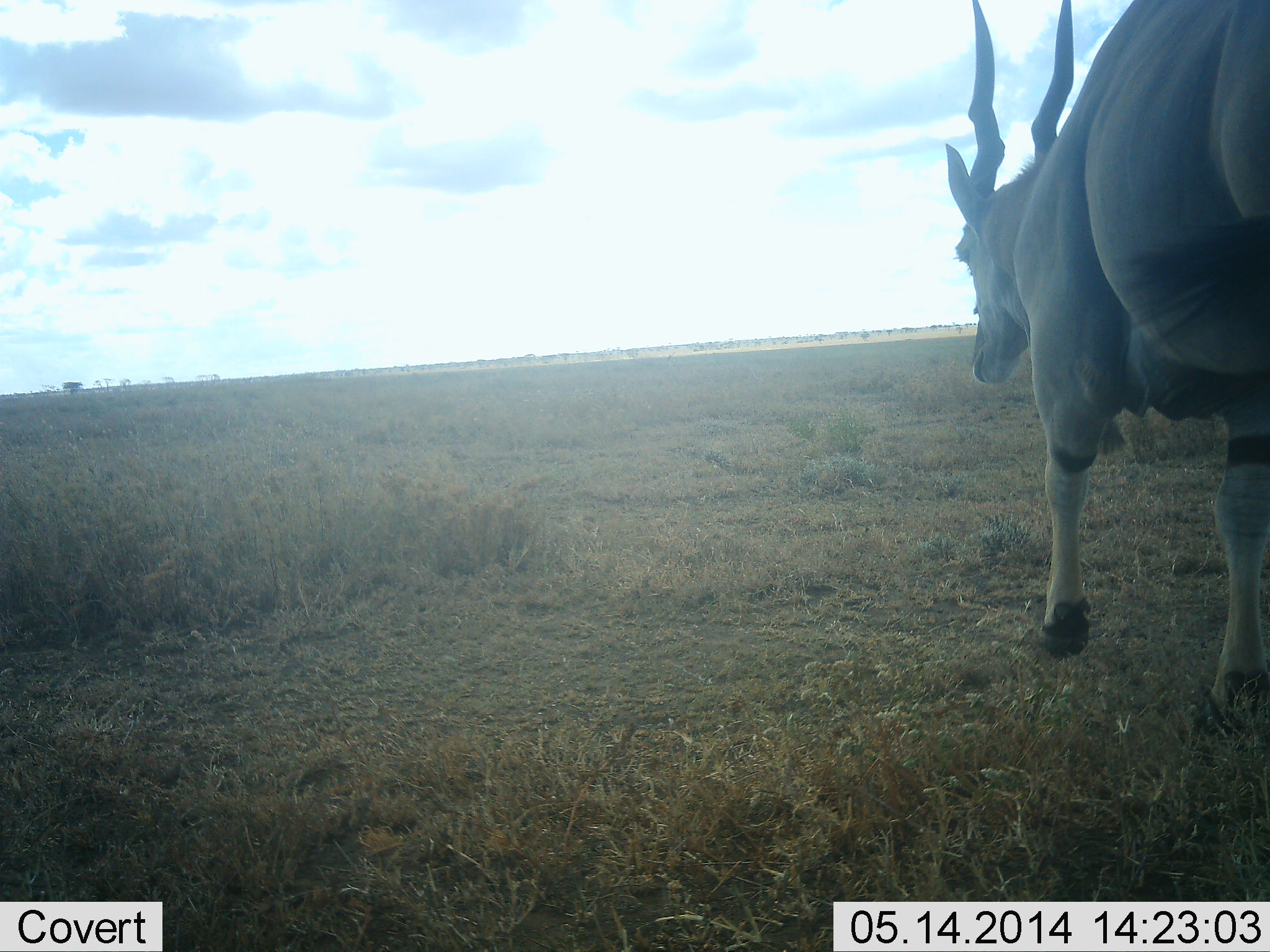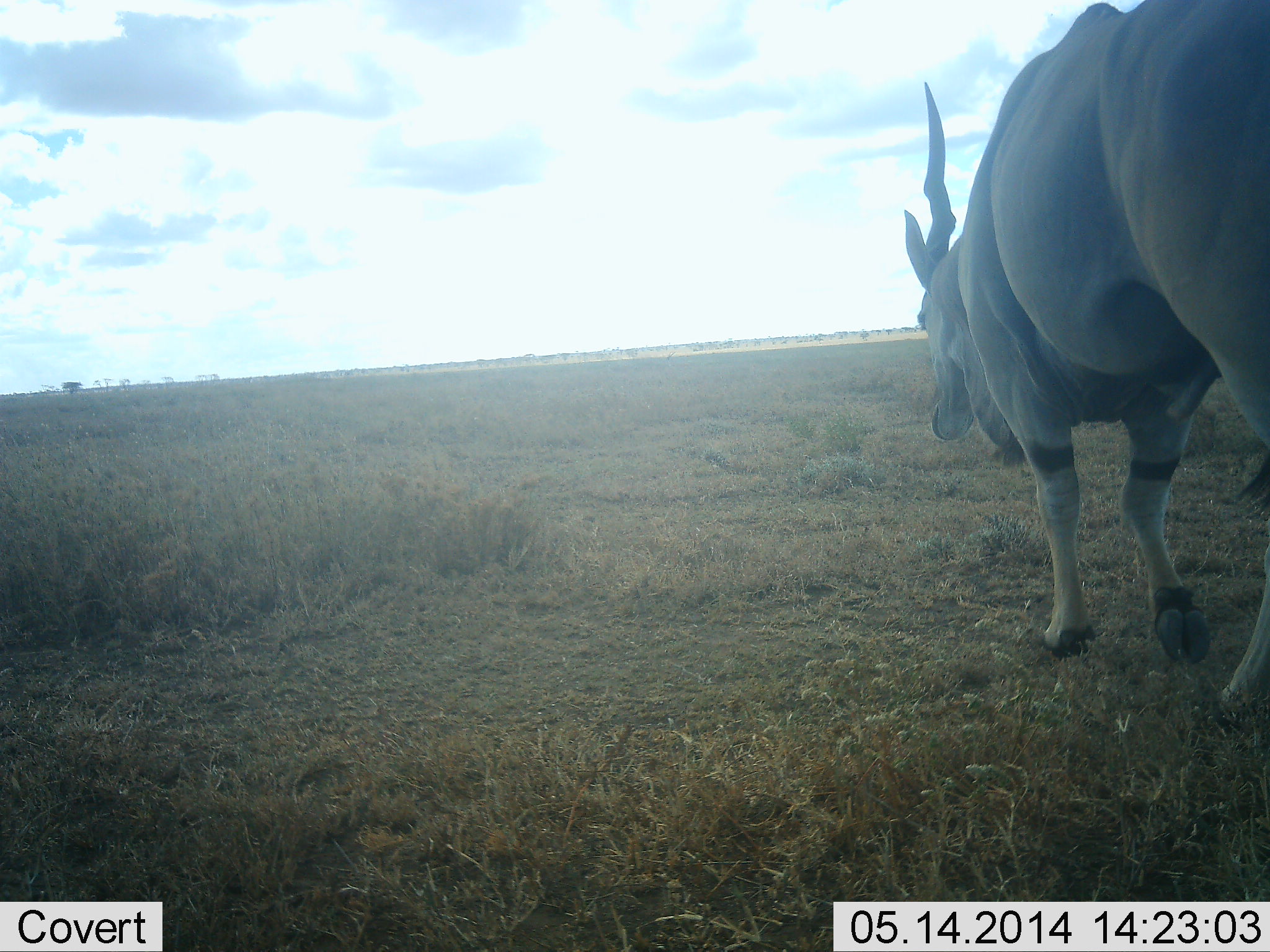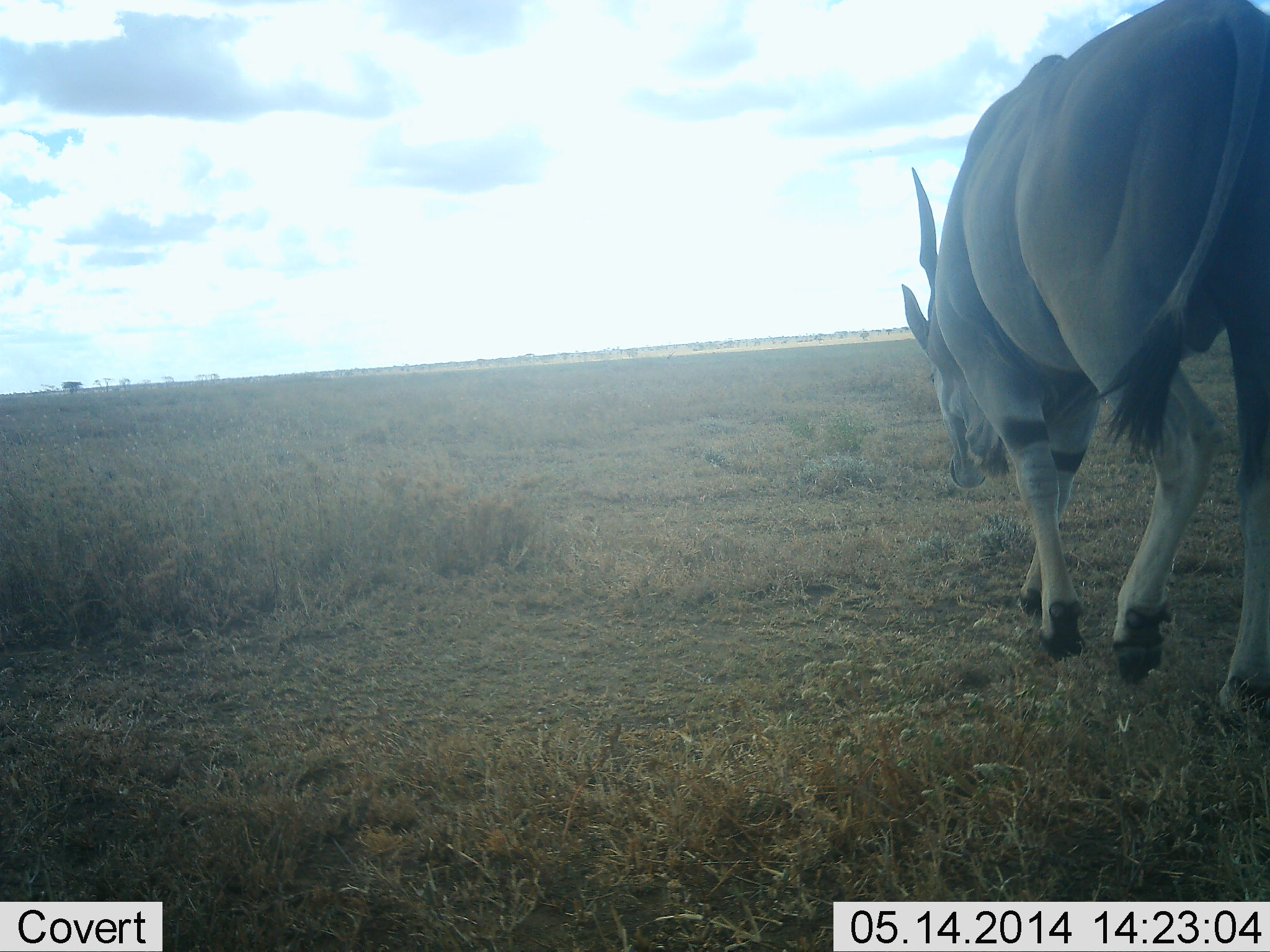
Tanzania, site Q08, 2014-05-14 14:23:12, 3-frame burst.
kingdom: Animalia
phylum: Chordata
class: Mammalia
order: Artiodactyla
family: Bovidae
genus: Tragelaphus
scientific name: Tragelaphus oryx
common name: eland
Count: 1.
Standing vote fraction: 0%.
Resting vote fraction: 0%.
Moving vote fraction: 100%.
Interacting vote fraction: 0%.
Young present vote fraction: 0%.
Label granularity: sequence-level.